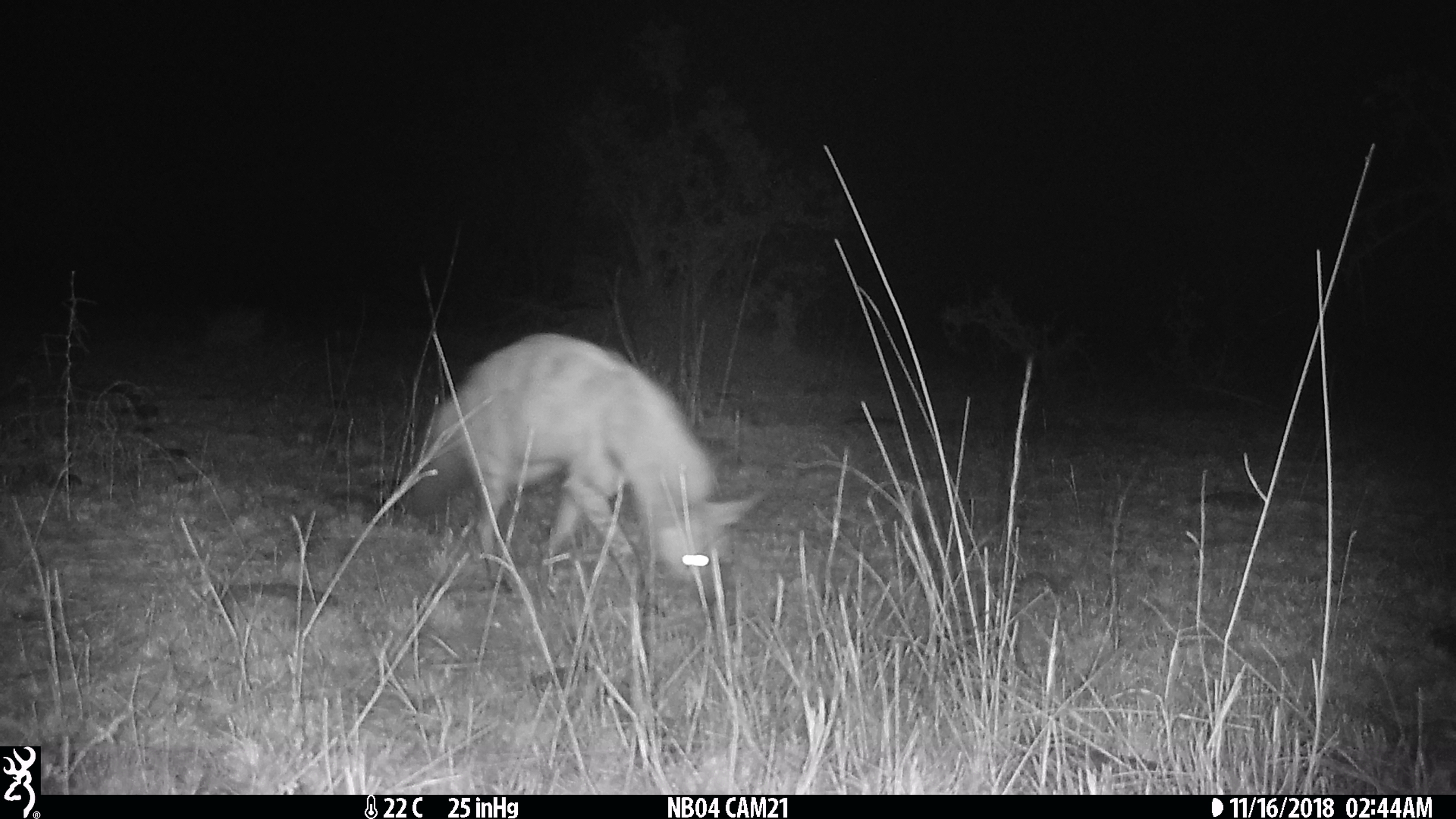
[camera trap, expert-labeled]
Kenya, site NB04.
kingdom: Animalia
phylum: Chordata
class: Mammalia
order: Carnivora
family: Hyaenidae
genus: Proteles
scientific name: Proteles cristatus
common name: aardwolf